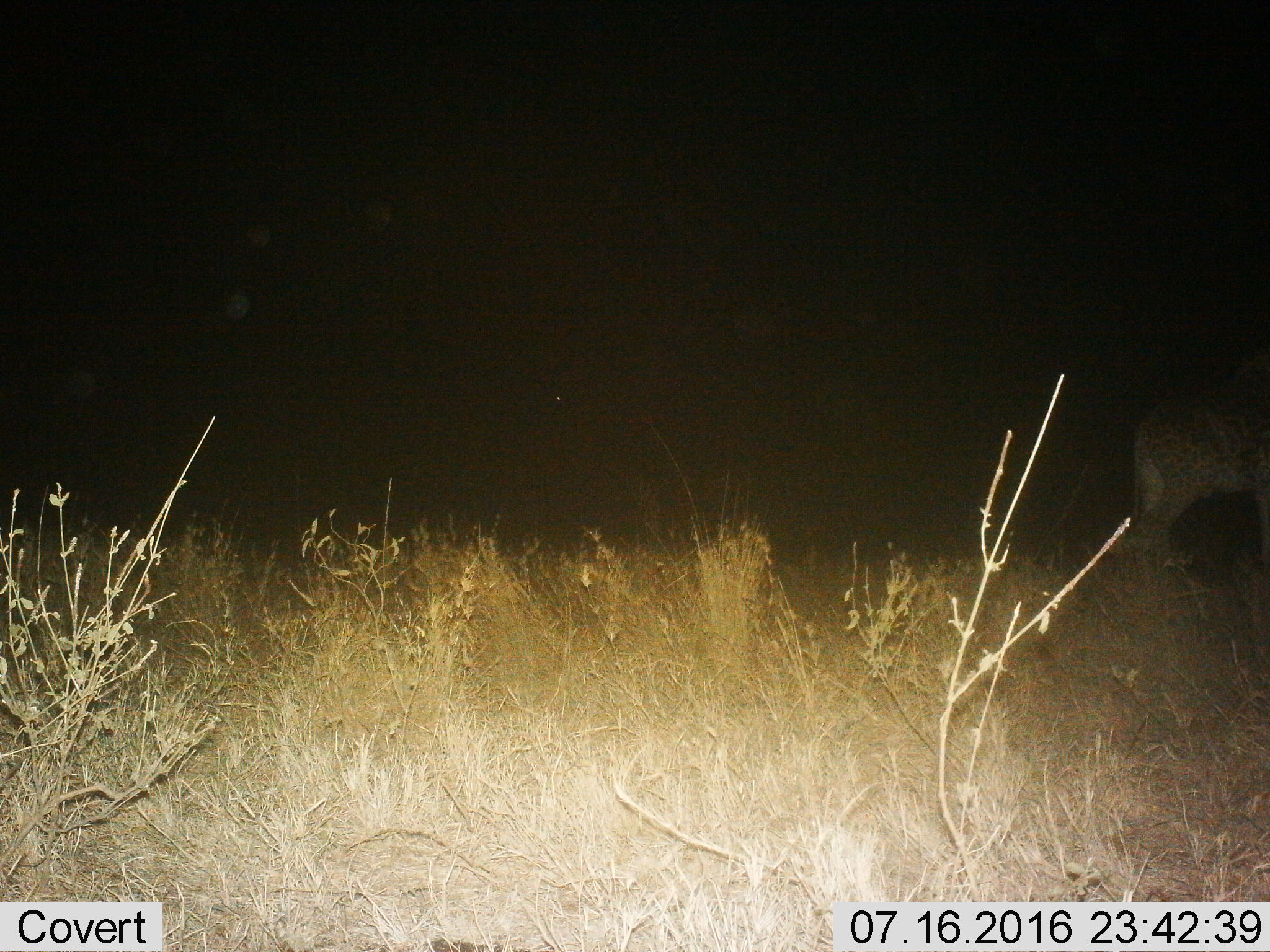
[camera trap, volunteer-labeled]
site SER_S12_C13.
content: unidentified animal